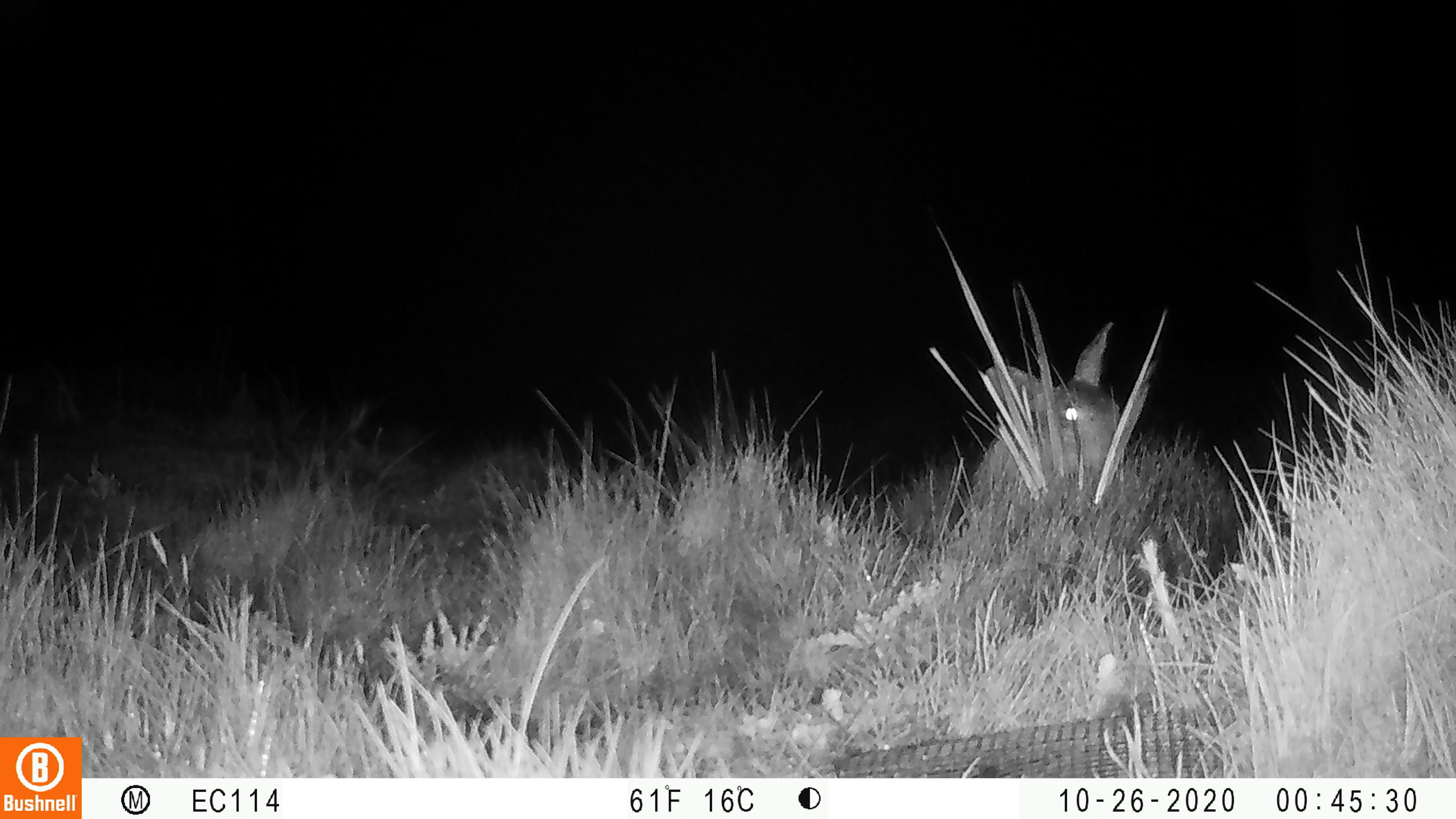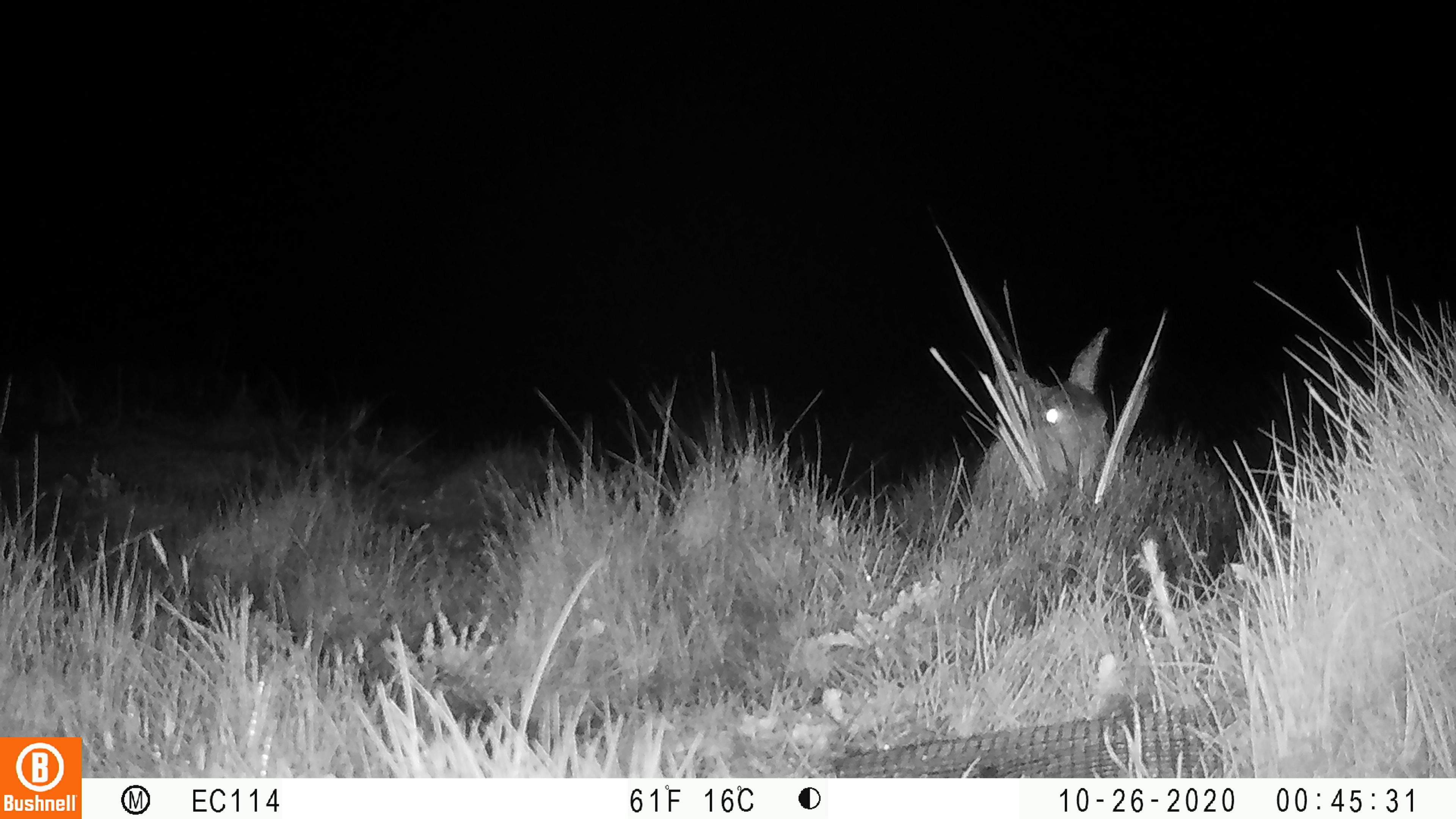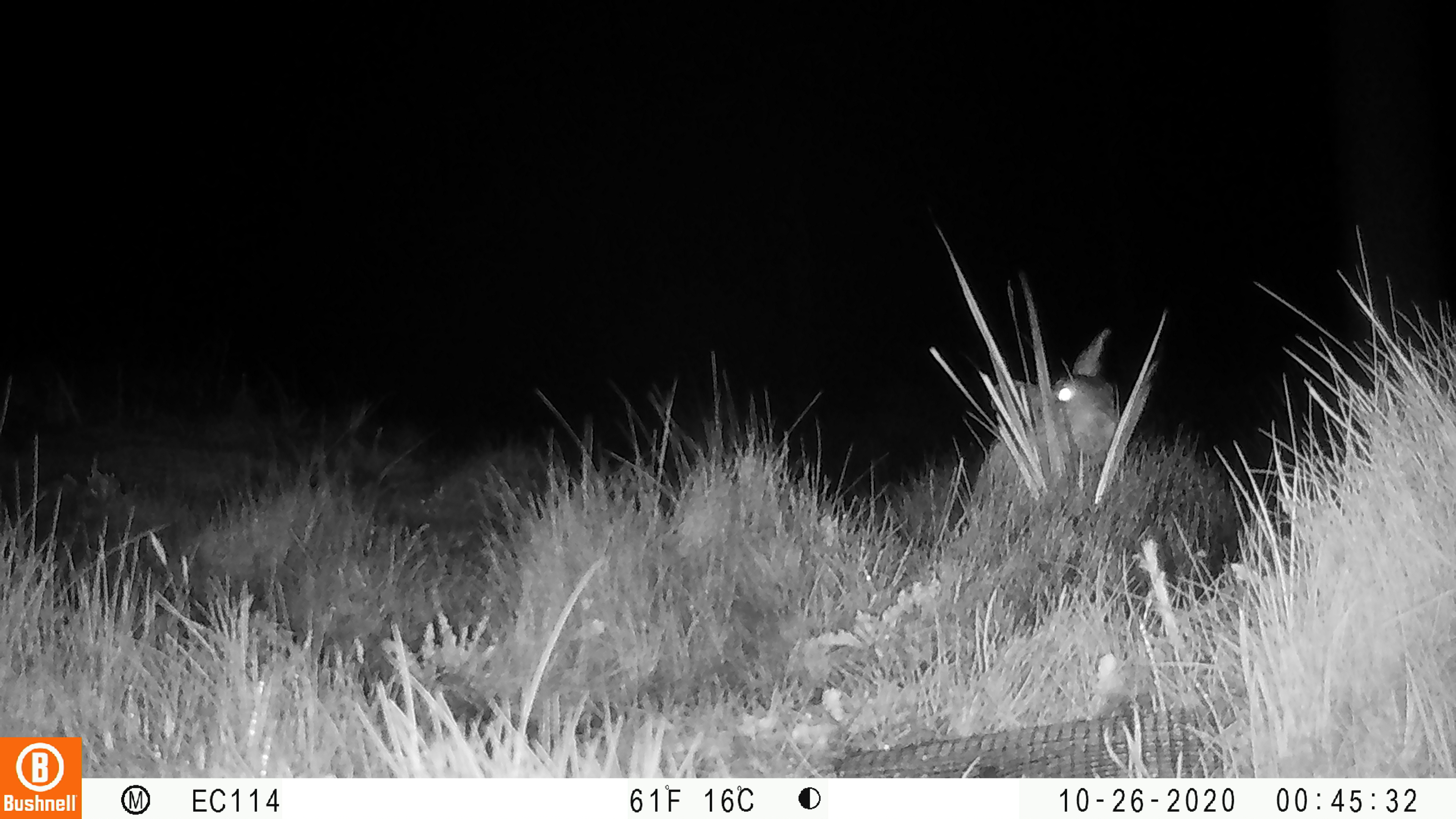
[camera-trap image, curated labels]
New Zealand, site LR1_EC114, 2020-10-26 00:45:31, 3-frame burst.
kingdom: Animalia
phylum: Chordata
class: Mammalia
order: Lagomorpha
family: Leporidae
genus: Oryctolagus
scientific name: Oryctolagus cuniculus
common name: european rabbit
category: rabbit